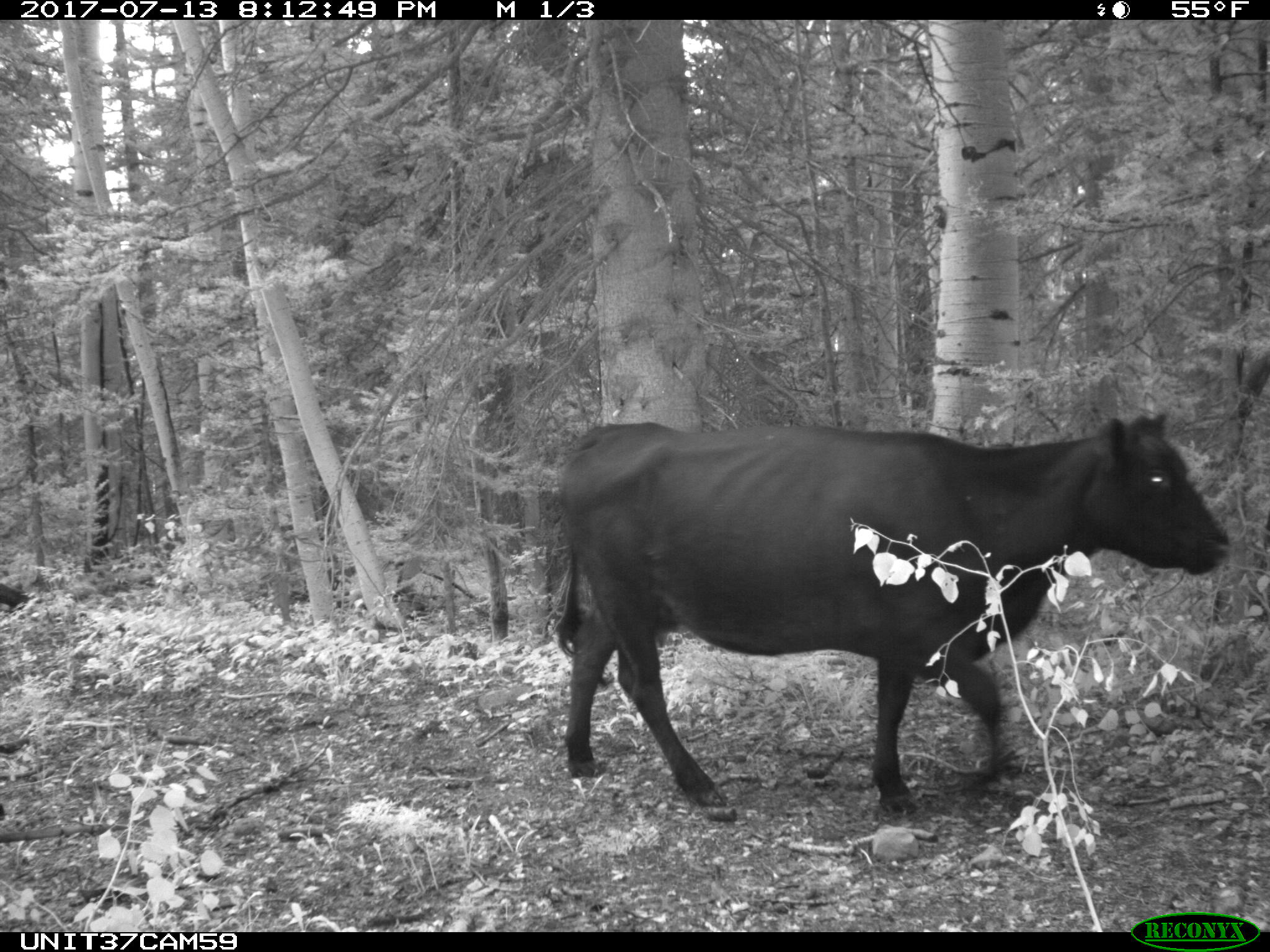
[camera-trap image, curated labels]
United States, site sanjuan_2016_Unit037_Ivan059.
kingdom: Animalia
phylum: Chordata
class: Mammalia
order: Artiodactyla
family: Bovidae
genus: Bos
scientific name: Bos taurus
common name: domestic cow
Bos taurus (domestic cow).